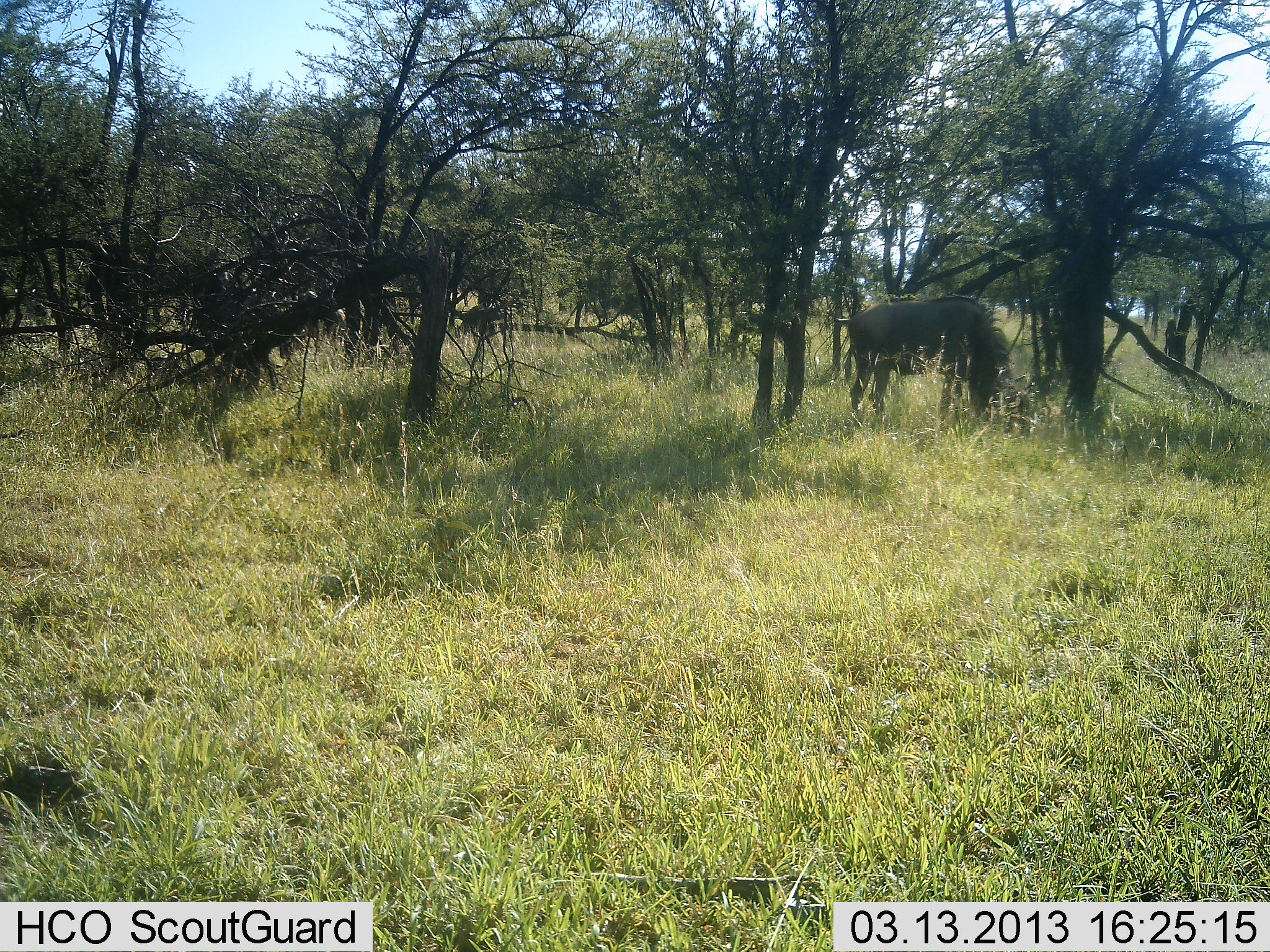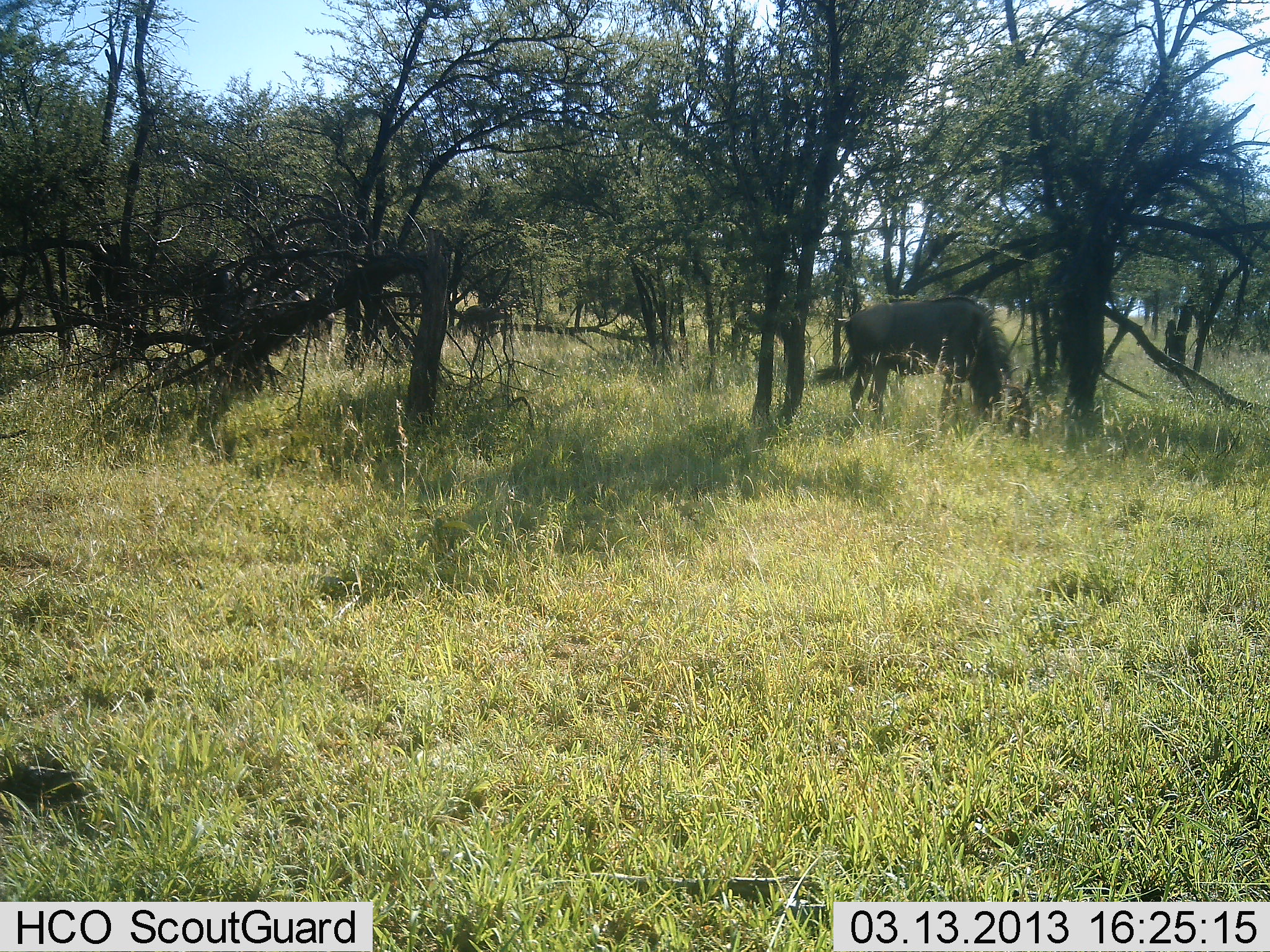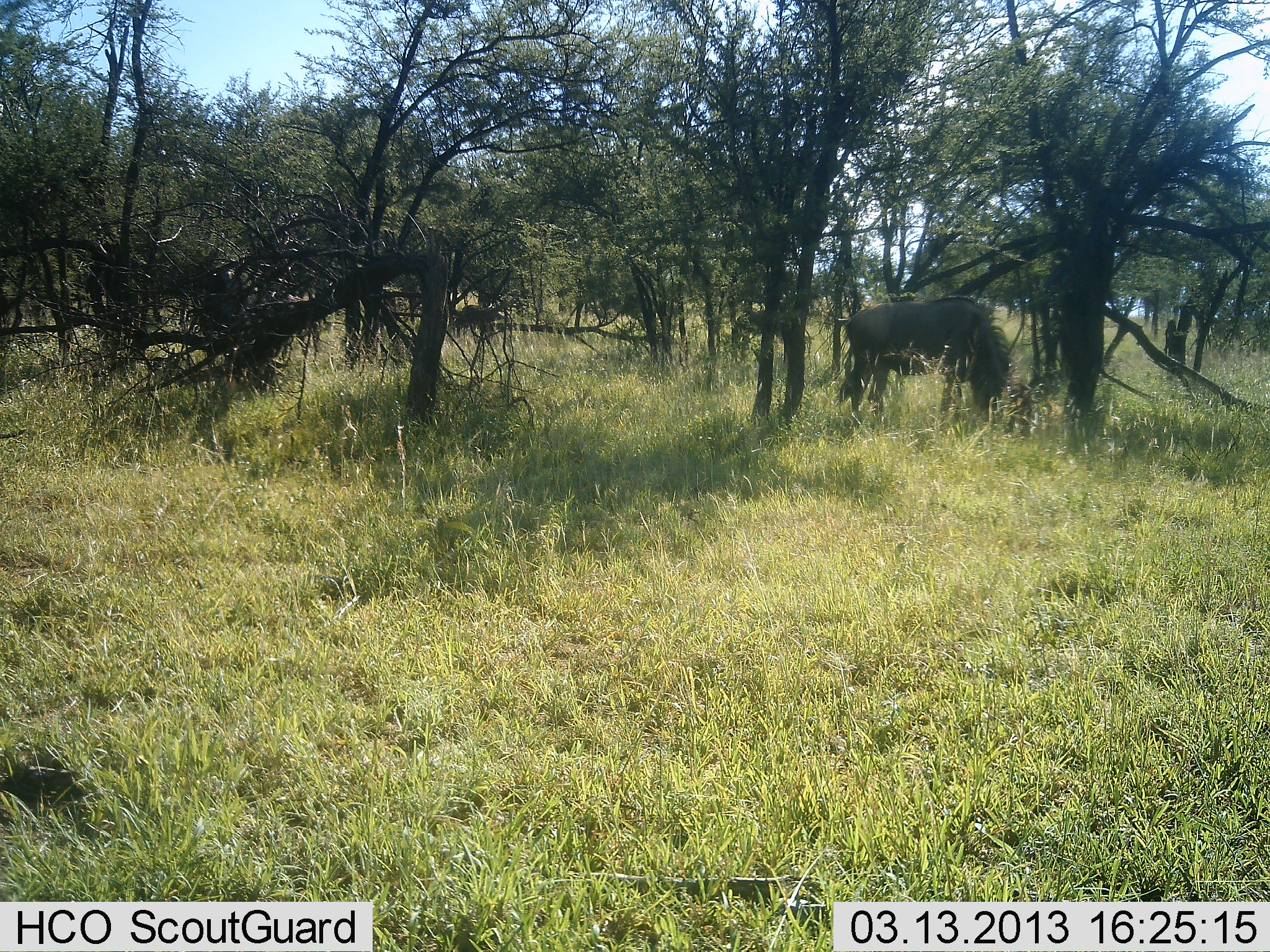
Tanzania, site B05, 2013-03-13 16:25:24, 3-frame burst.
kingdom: Animalia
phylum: Chordata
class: Mammalia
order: Artiodactyla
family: Bovidae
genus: Connochaetes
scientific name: Connochaetes taurinus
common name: blue wildebeest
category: wildebeest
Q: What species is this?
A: Wildebeest (blue wildebeest) (Connochaetes taurinus).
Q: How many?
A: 1.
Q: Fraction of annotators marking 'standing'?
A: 35%.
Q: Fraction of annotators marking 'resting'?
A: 0%.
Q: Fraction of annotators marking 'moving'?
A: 15%.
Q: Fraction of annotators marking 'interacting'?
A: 0%.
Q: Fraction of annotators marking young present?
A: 5%.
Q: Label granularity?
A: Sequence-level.